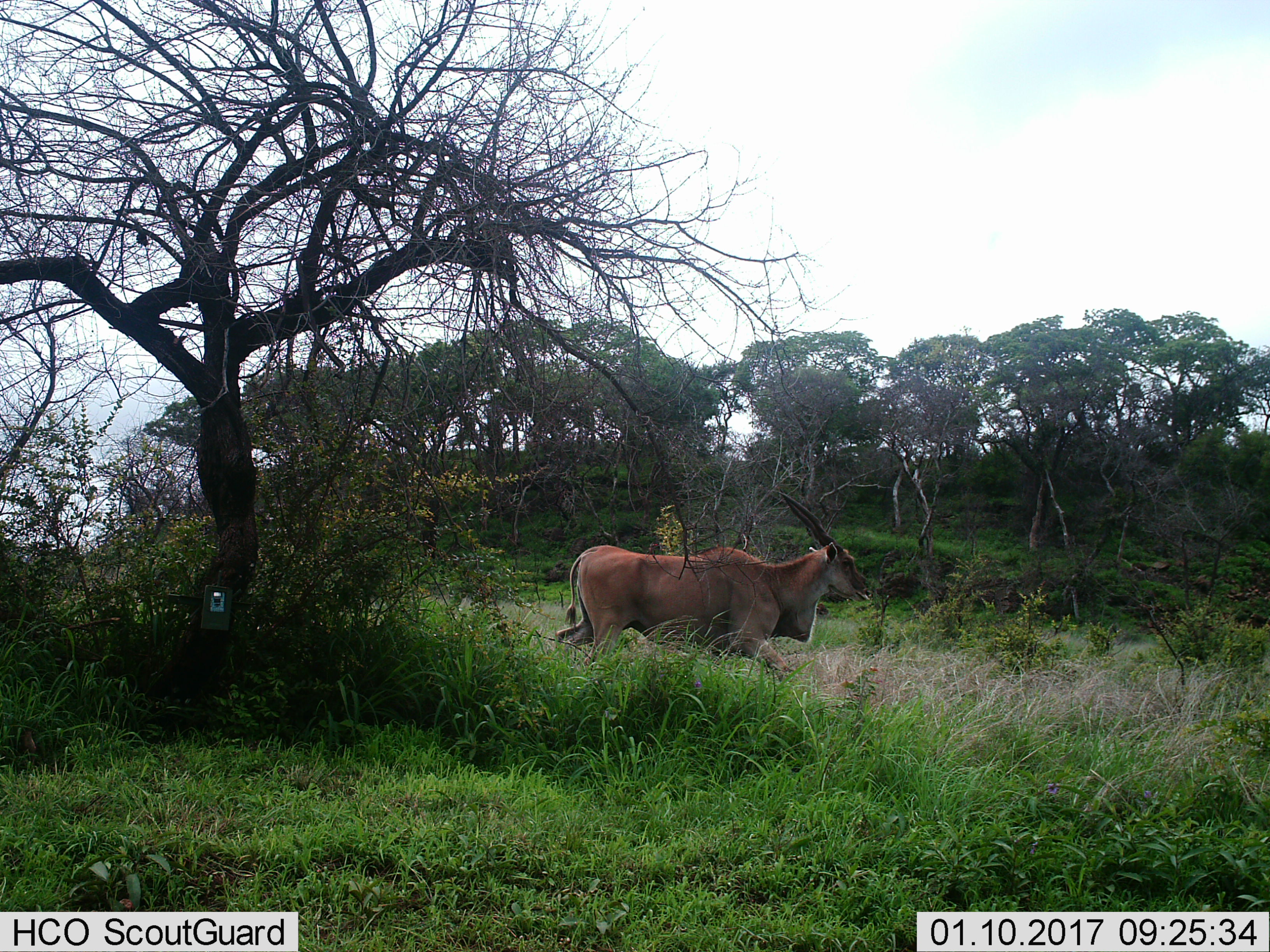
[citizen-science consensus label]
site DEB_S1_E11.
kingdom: Animalia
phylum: Chordata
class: Mammalia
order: Artiodactyla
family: Bovidae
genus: Tragelaphus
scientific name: Tragelaphus oryx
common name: eland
Eland (Tragelaphus oryx), count 1. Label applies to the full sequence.